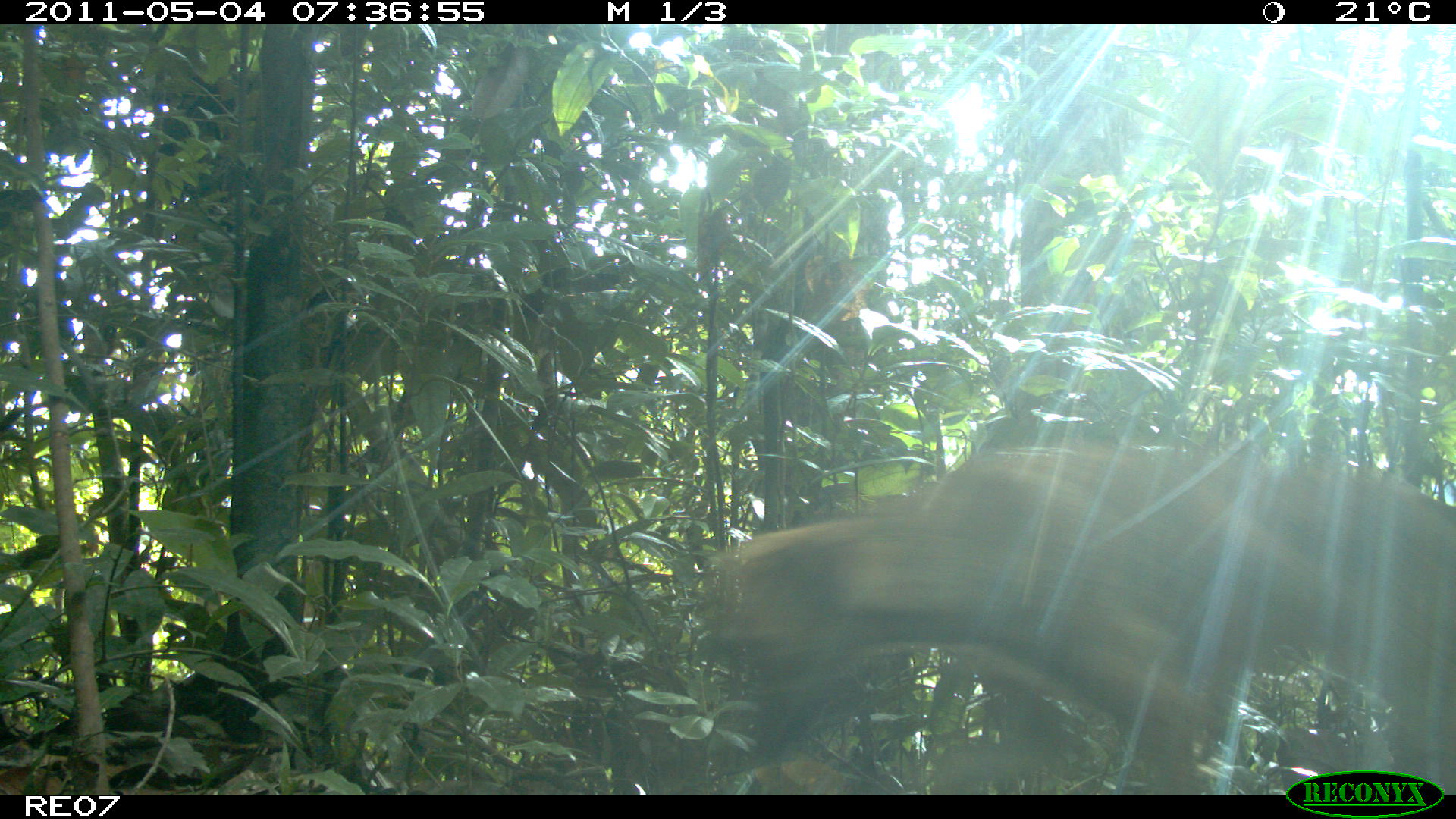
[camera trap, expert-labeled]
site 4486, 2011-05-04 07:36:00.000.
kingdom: Animalia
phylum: Chordata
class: Mammalia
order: Carnivora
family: Canidae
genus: Canis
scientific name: Canis familiaris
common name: domestic dog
Canis familiaris (domestic dog), count 1.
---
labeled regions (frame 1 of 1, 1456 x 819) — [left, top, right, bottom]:
canis familiaris: [698, 428, 1456, 791]